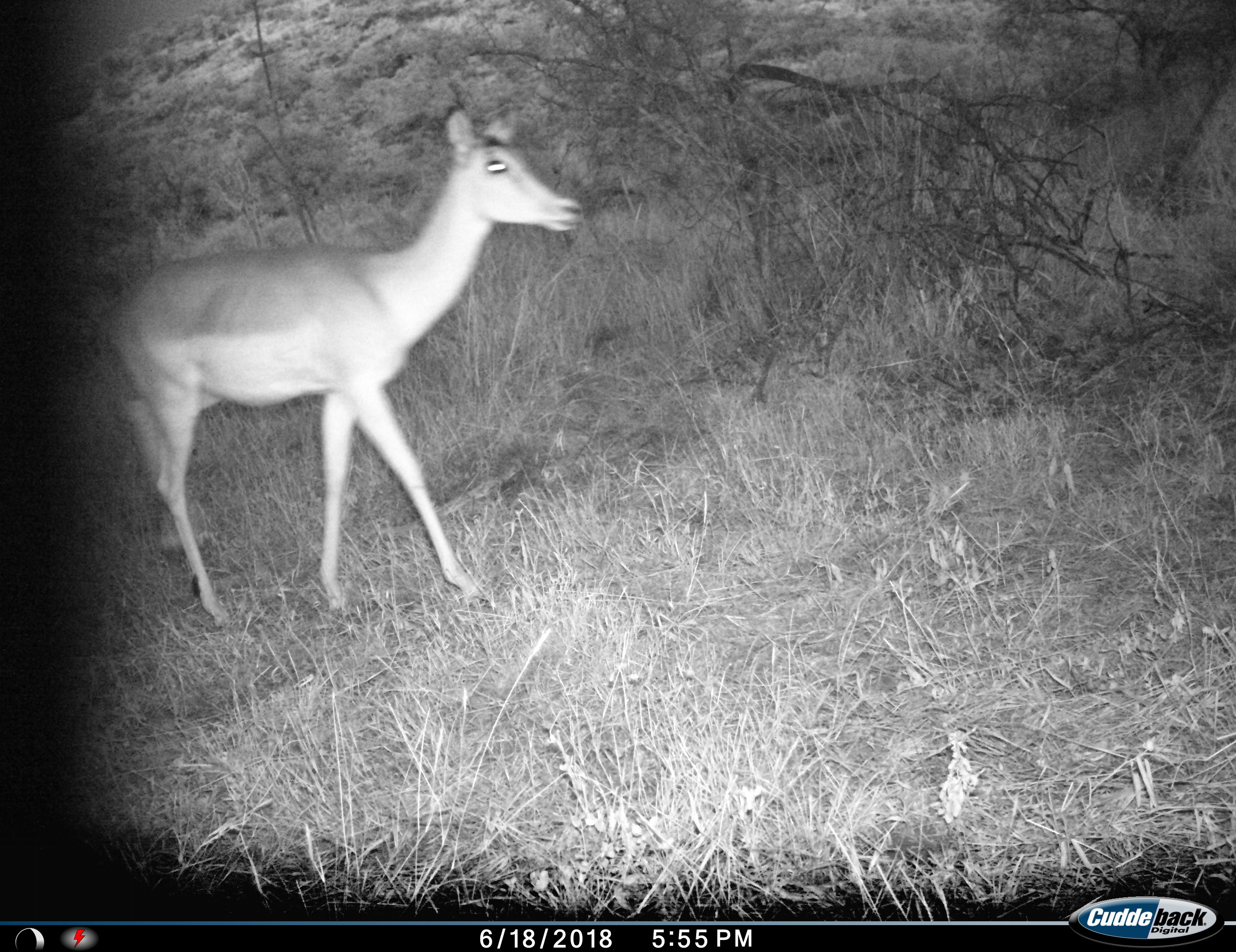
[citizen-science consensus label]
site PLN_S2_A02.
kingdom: Animalia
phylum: Chordata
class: Mammalia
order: Artiodactyla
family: Bovidae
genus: Aepyceros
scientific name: Aepyceros melampus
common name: impala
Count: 1.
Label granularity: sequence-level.